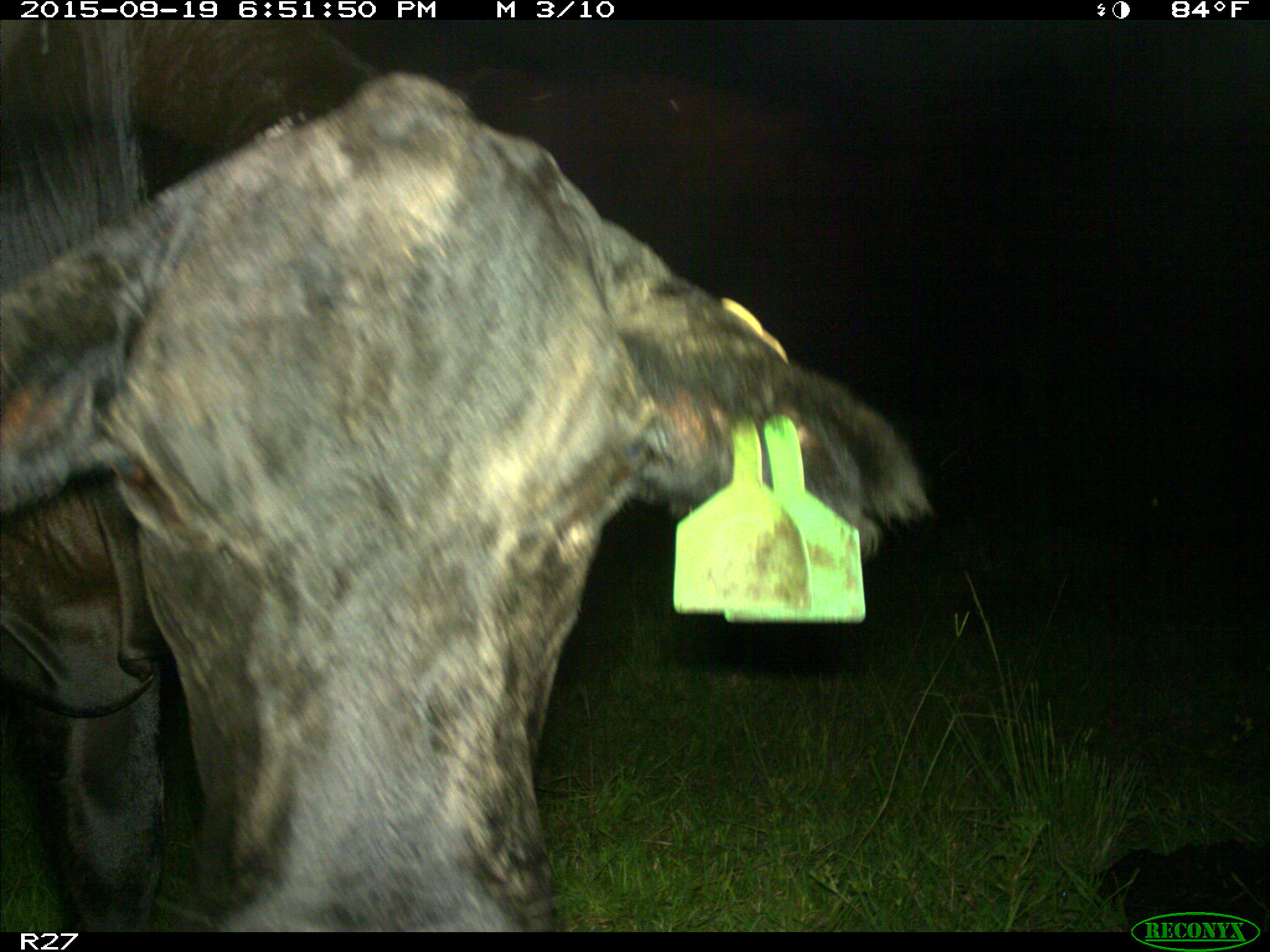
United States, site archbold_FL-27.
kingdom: Animalia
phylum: Chordata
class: Mammalia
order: Artiodactyla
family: Bovidae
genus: Bos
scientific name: Bos taurus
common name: domestic cow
Bos taurus (domestic cow).